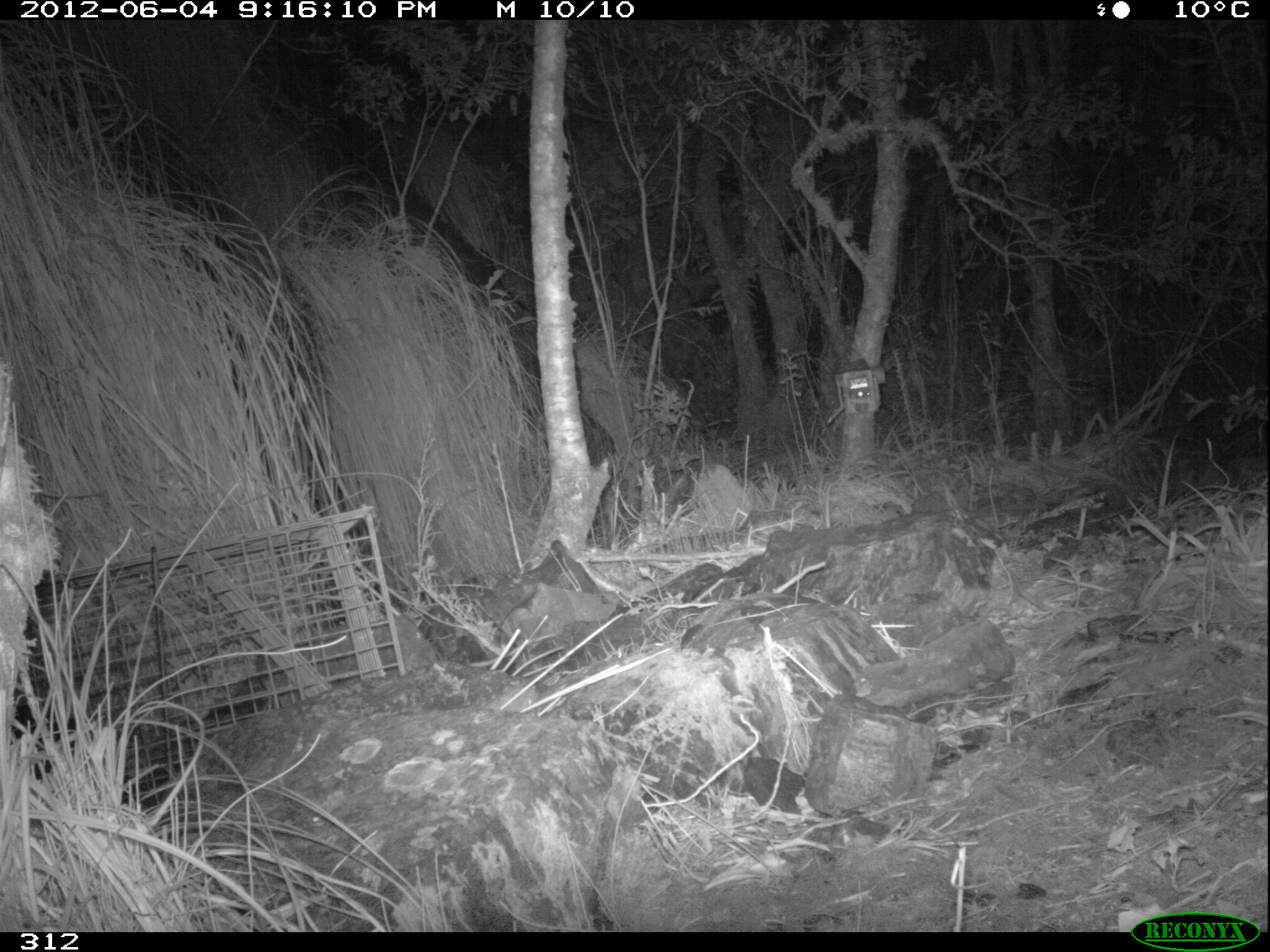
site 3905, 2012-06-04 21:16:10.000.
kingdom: Animalia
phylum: Chordata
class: Mammalia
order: Didelphimorphia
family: Didelphidae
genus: Didelphis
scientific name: Didelphis pernigra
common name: andean white-eared opossum